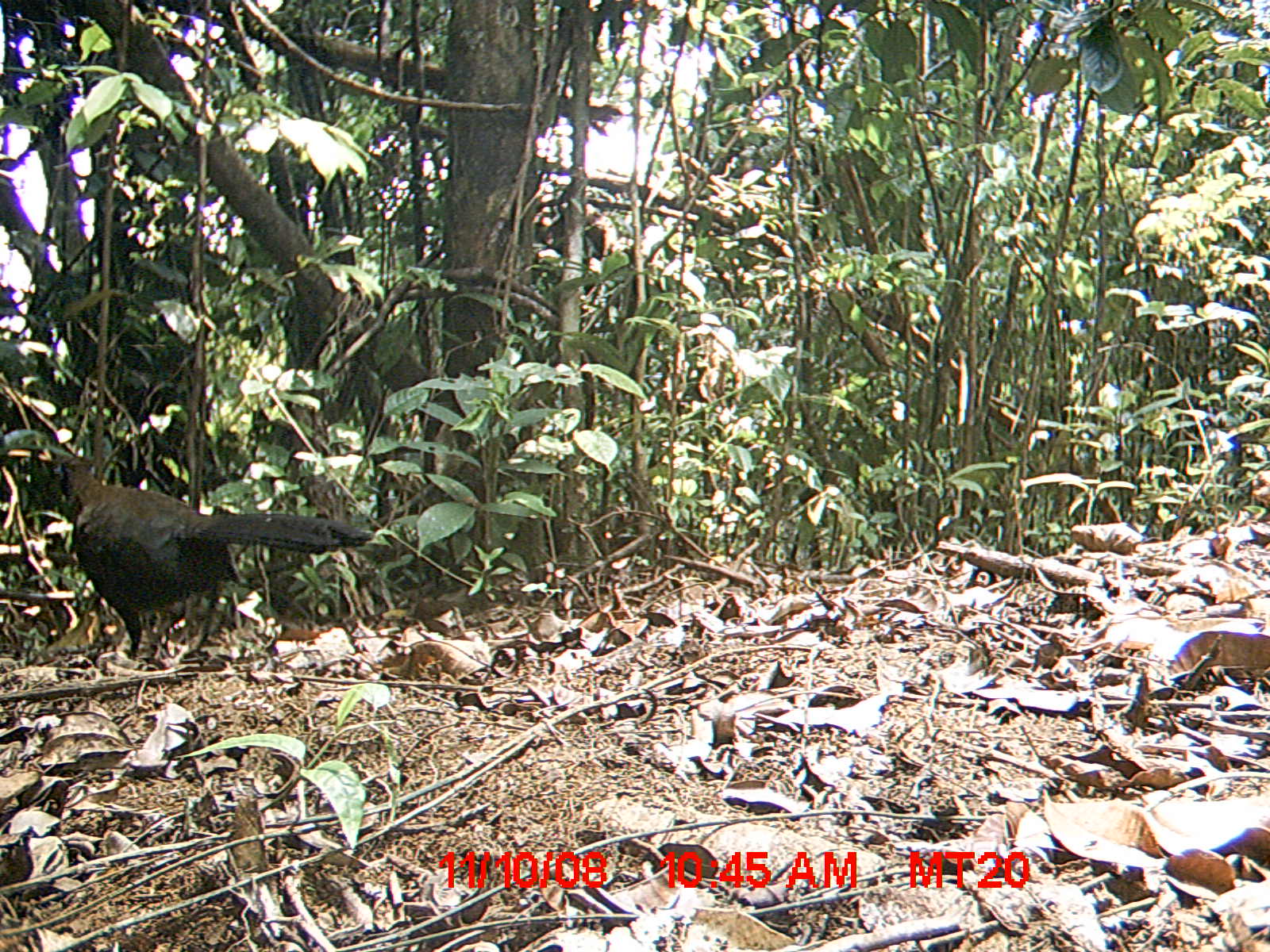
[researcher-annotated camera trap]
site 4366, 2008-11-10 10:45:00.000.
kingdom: Animalia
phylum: Chordata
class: Aves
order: Cuculiformes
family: Cuculidae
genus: Coua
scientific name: Coua serriana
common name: red-breasted coua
Coua serriana (red-breasted coua), count 1.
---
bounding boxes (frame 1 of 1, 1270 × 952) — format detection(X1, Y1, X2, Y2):
coua serriana: detection(42, 455, 372, 672)